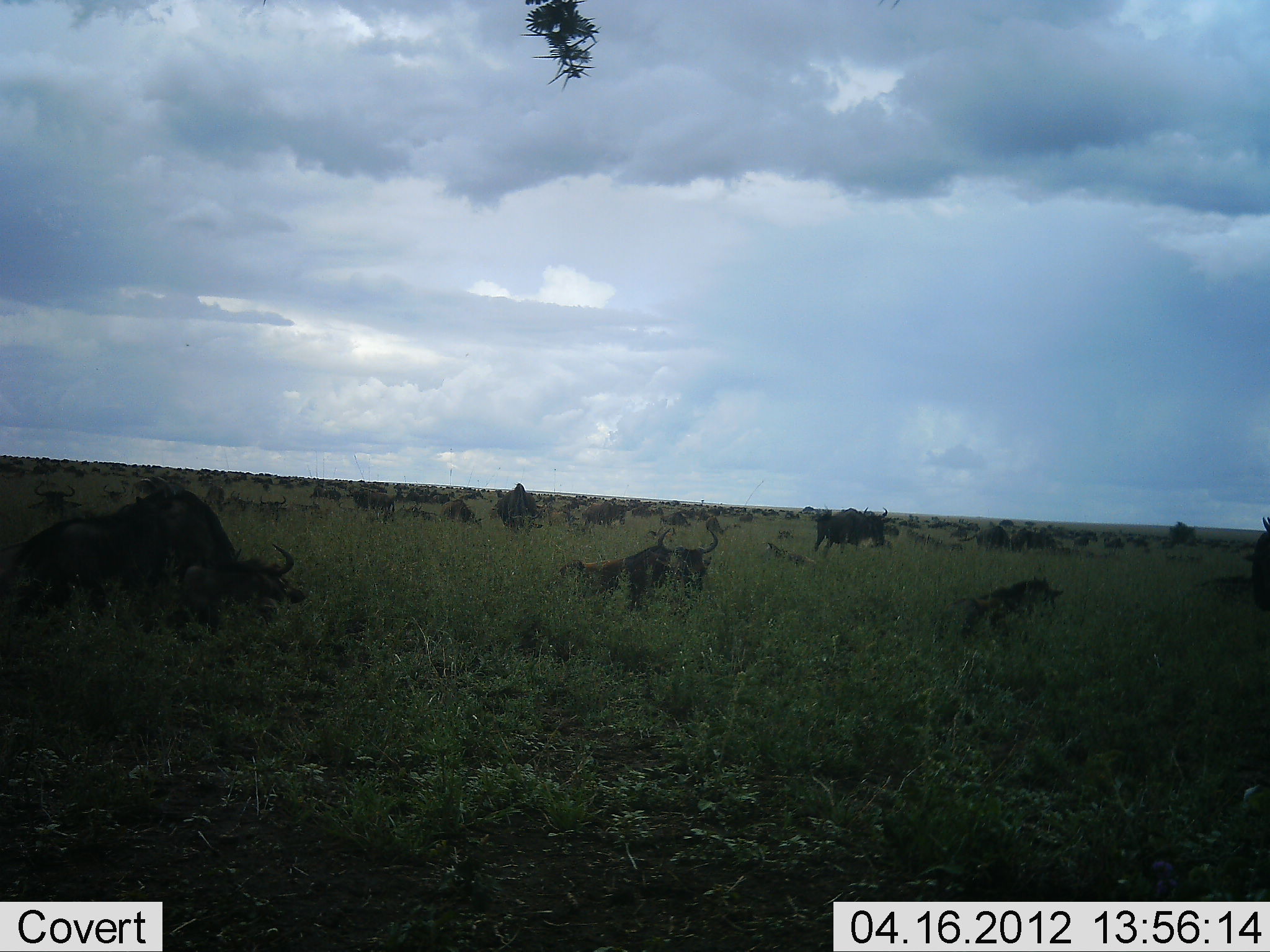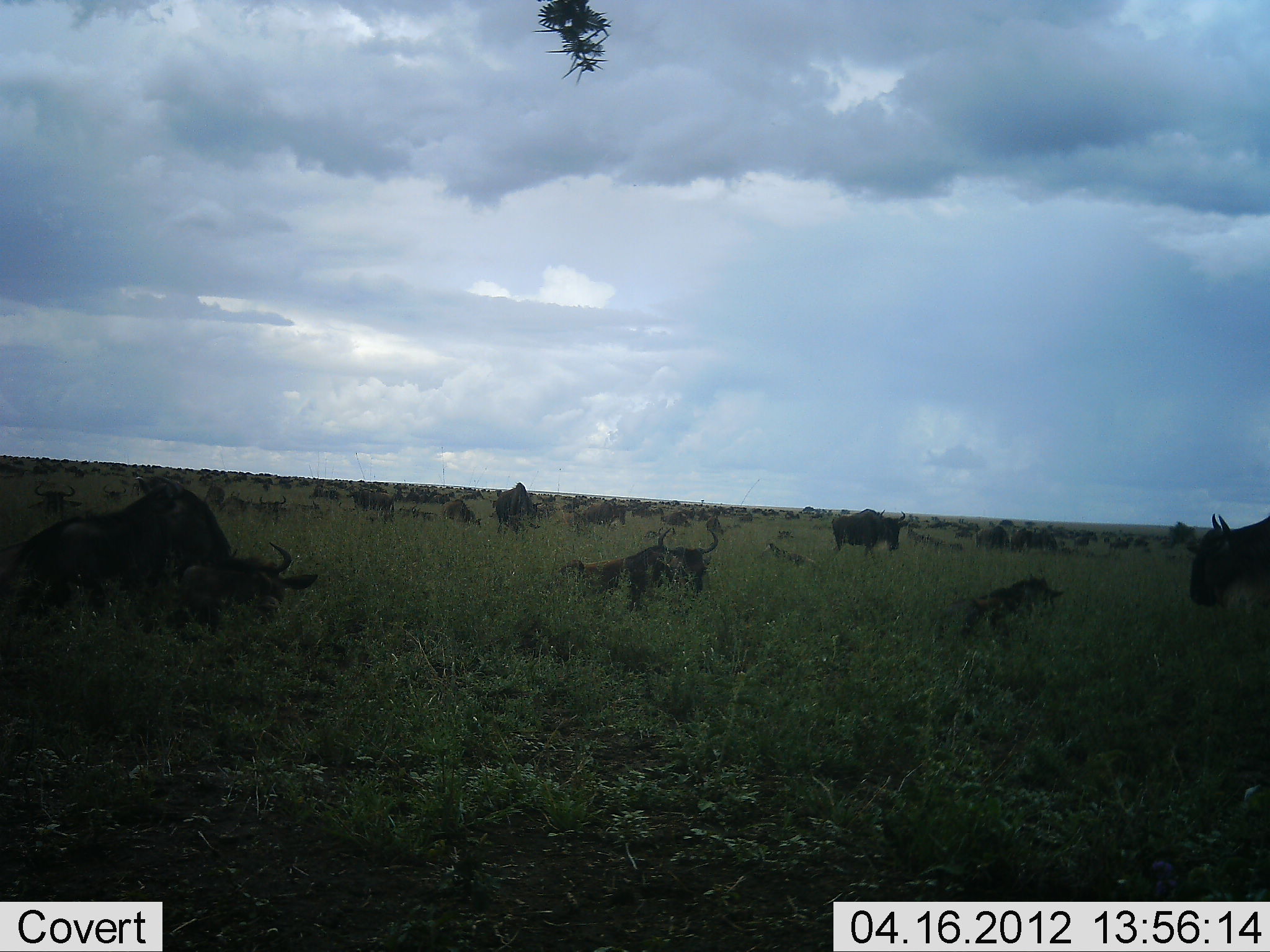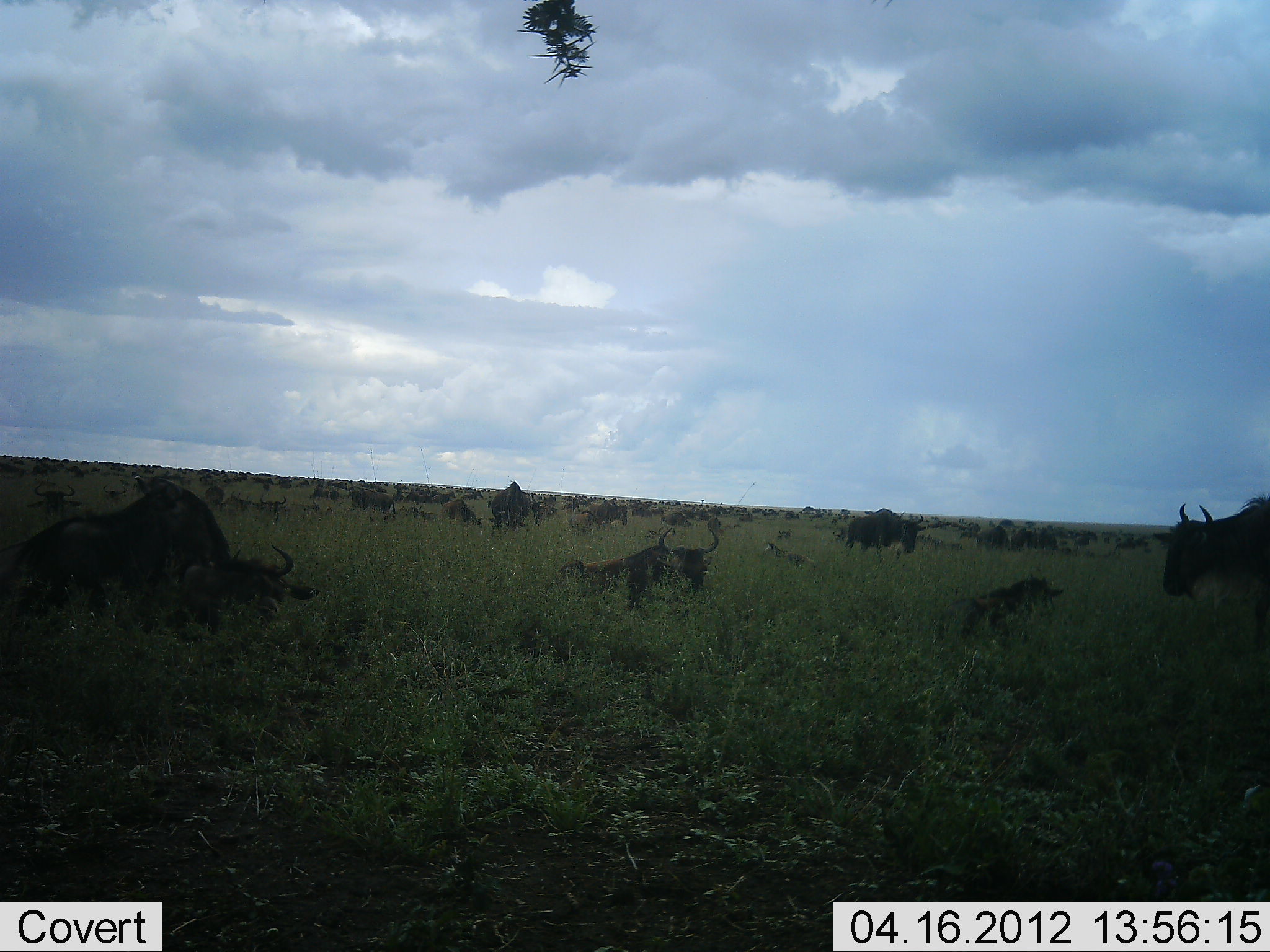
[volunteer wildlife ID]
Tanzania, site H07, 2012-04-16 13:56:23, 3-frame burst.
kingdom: Animalia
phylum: Chordata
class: Mammalia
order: Artiodactyla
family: Bovidae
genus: Connochaetes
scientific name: Connochaetes taurinus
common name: blue wildebeest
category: wildebeest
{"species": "wildebeest (blue wildebeest) (Connochaetes taurinus)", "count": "11-50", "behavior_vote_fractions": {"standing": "54%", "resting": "77%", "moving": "38%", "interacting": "0%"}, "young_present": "0%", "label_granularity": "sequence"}